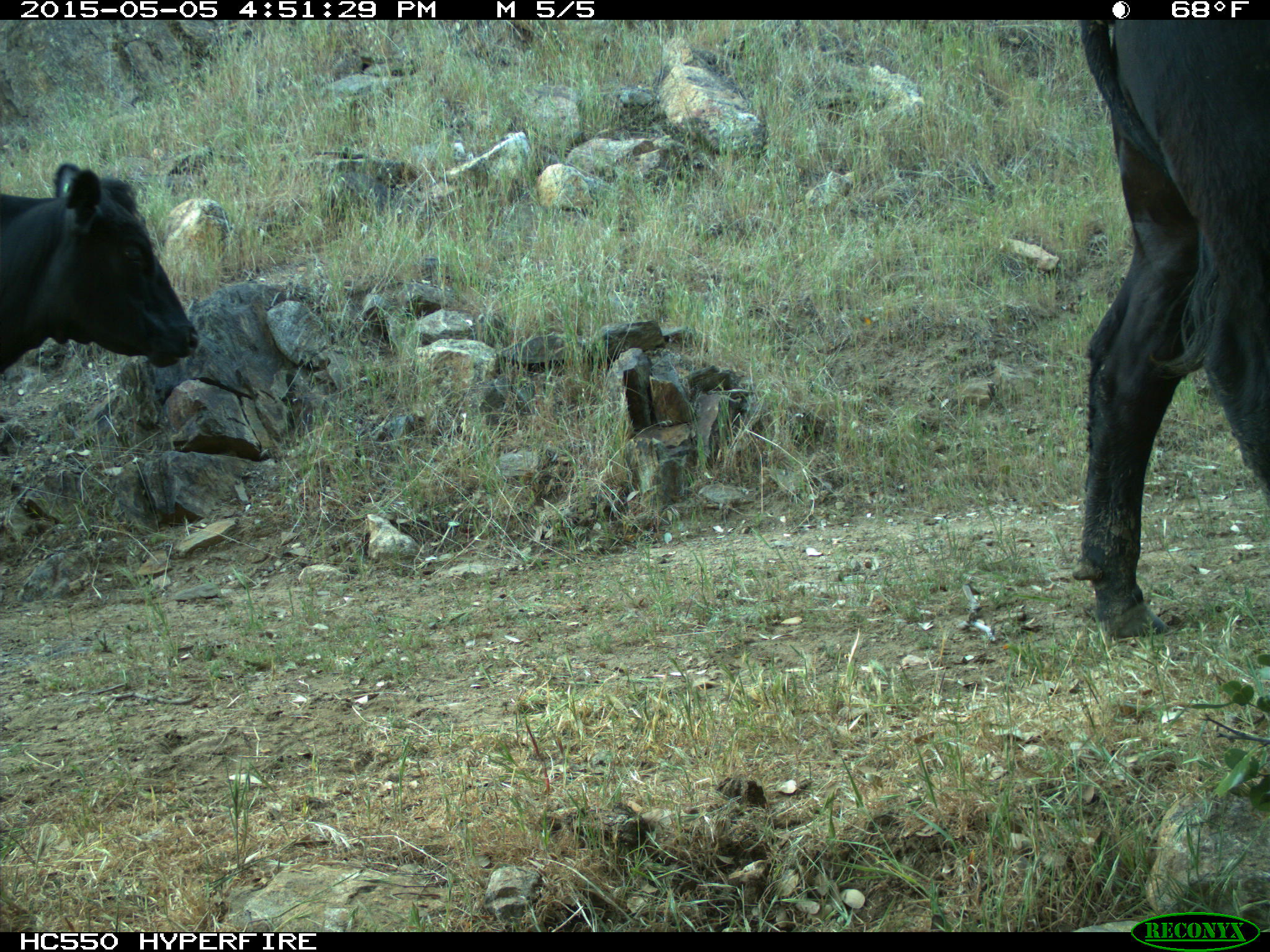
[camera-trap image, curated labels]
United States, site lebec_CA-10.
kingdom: Animalia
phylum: Chordata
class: Mammalia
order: Artiodactyla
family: Bovidae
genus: Bos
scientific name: Bos taurus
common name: domestic cow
Bos taurus (domestic cow).